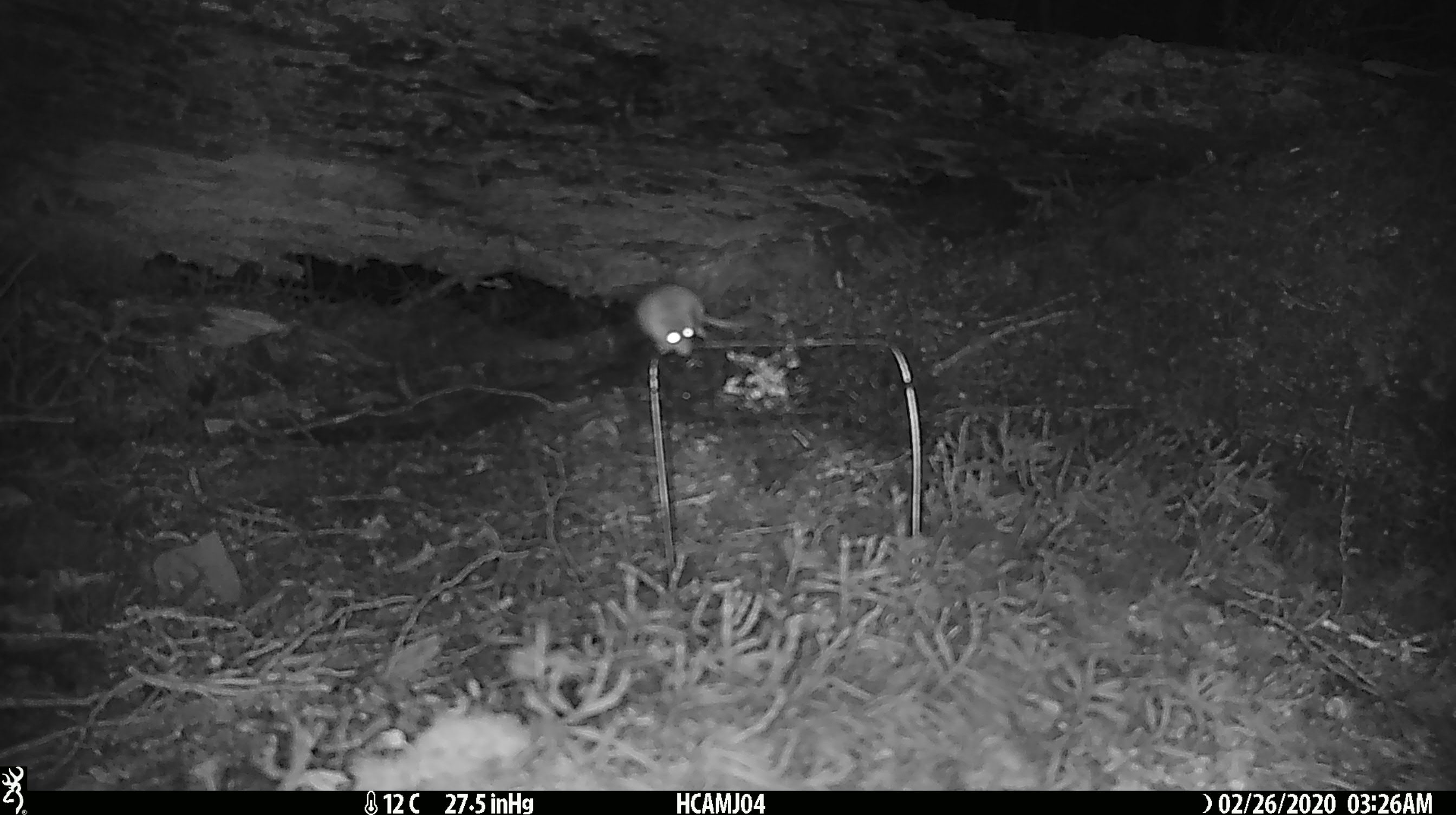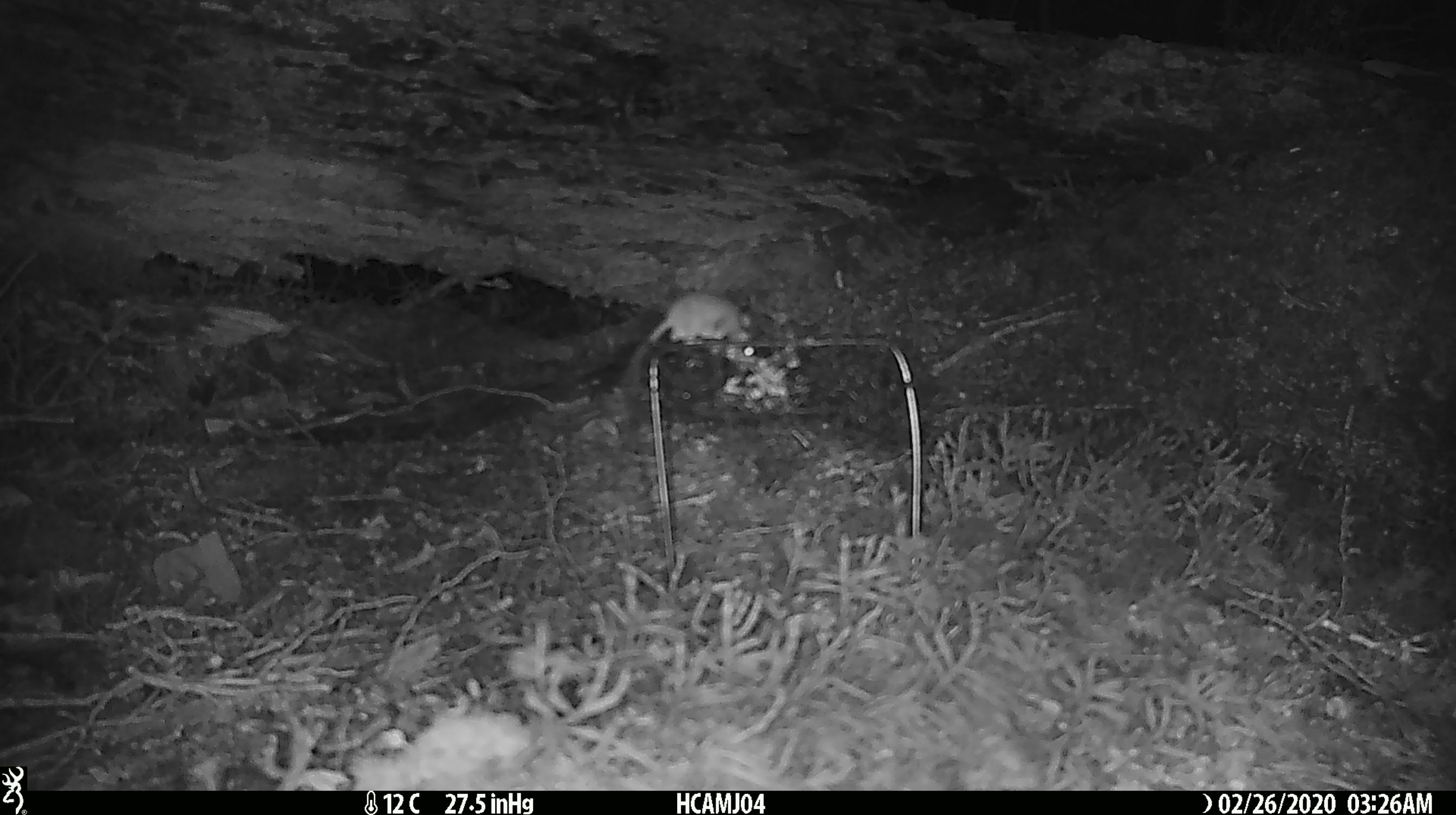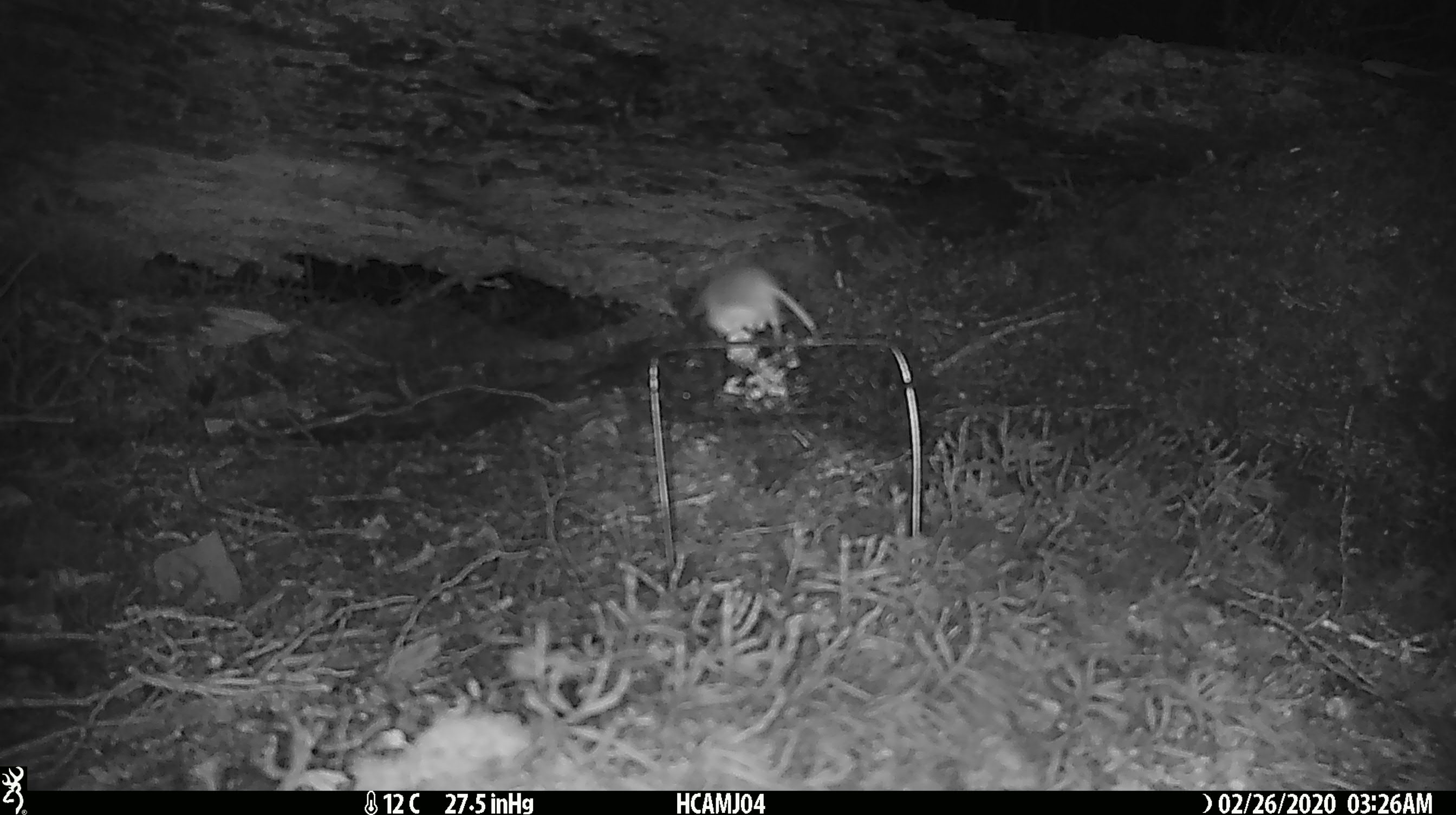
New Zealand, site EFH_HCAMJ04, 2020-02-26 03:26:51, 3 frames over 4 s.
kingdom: Animalia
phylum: Chordata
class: Mammalia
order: Rodentia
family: Muridae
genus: Mus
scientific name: Mus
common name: mouse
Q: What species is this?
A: Mouse (Mus).